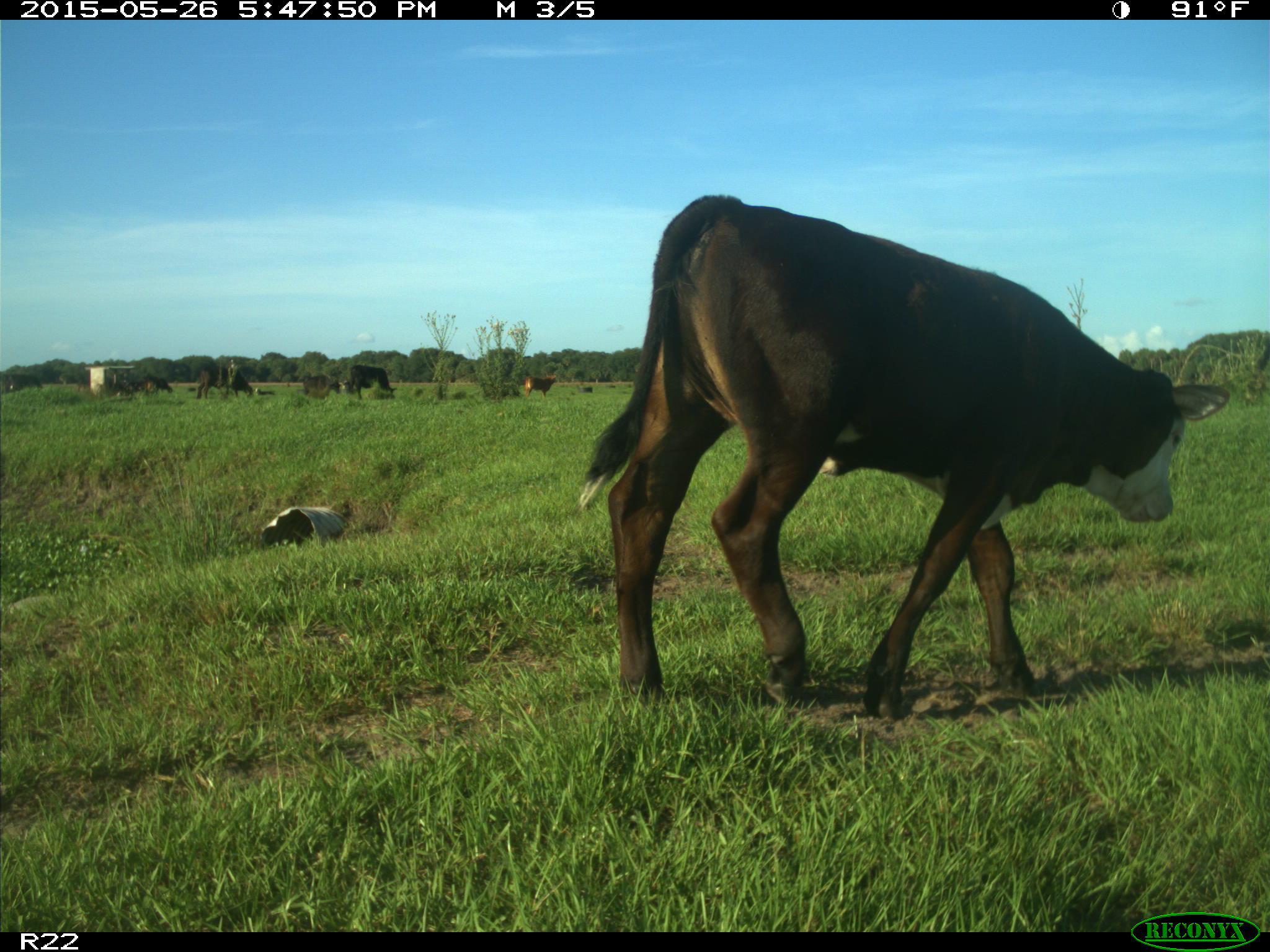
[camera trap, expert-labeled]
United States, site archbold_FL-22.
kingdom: Animalia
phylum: Chordata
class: Mammalia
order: Artiodactyla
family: Bovidae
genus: Bos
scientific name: Bos taurus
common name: domestic cow